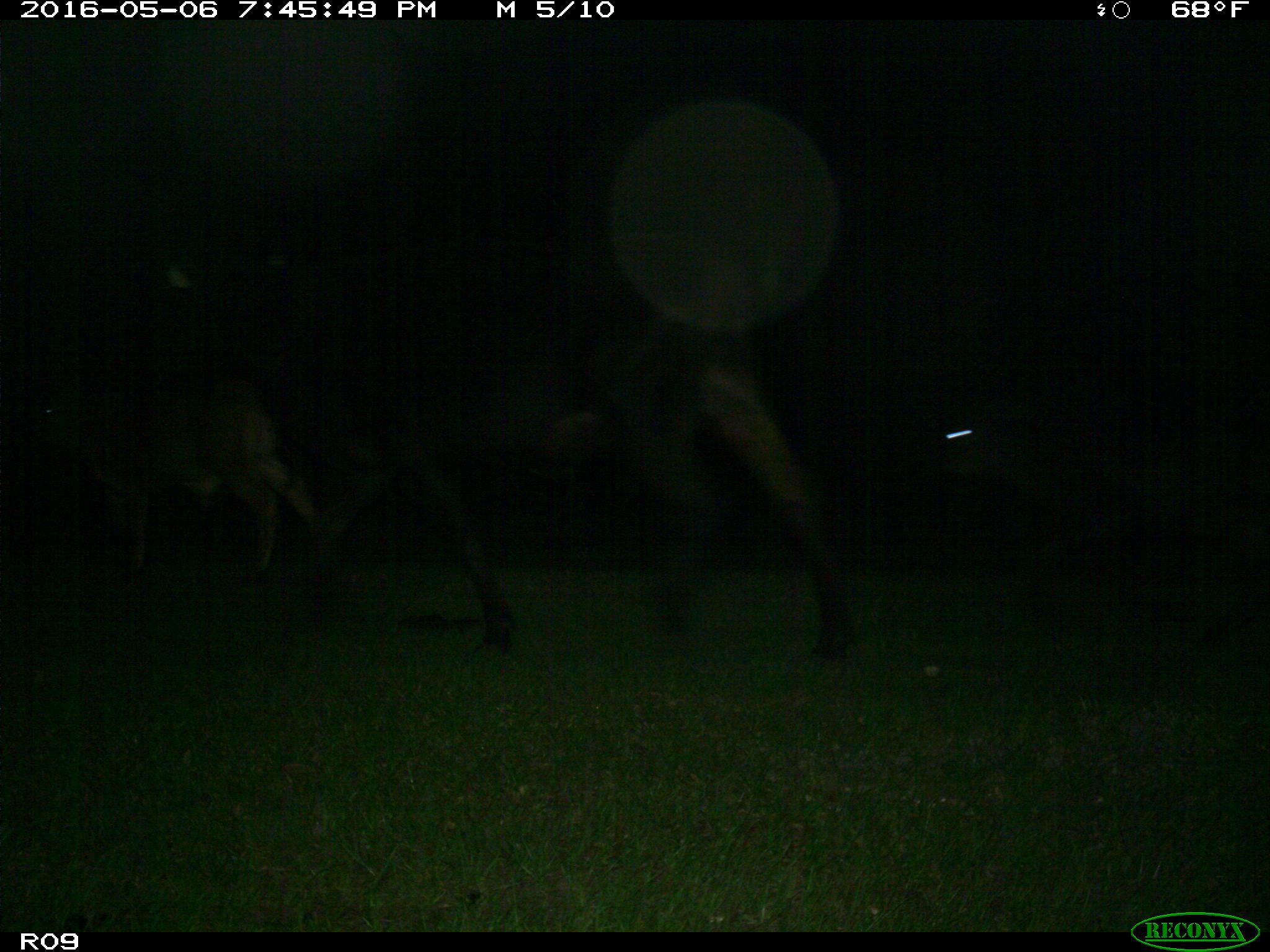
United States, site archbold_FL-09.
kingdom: Animalia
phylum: Chordata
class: Mammalia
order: Artiodactyla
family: Bovidae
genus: Bos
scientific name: Bos taurus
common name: domestic cow